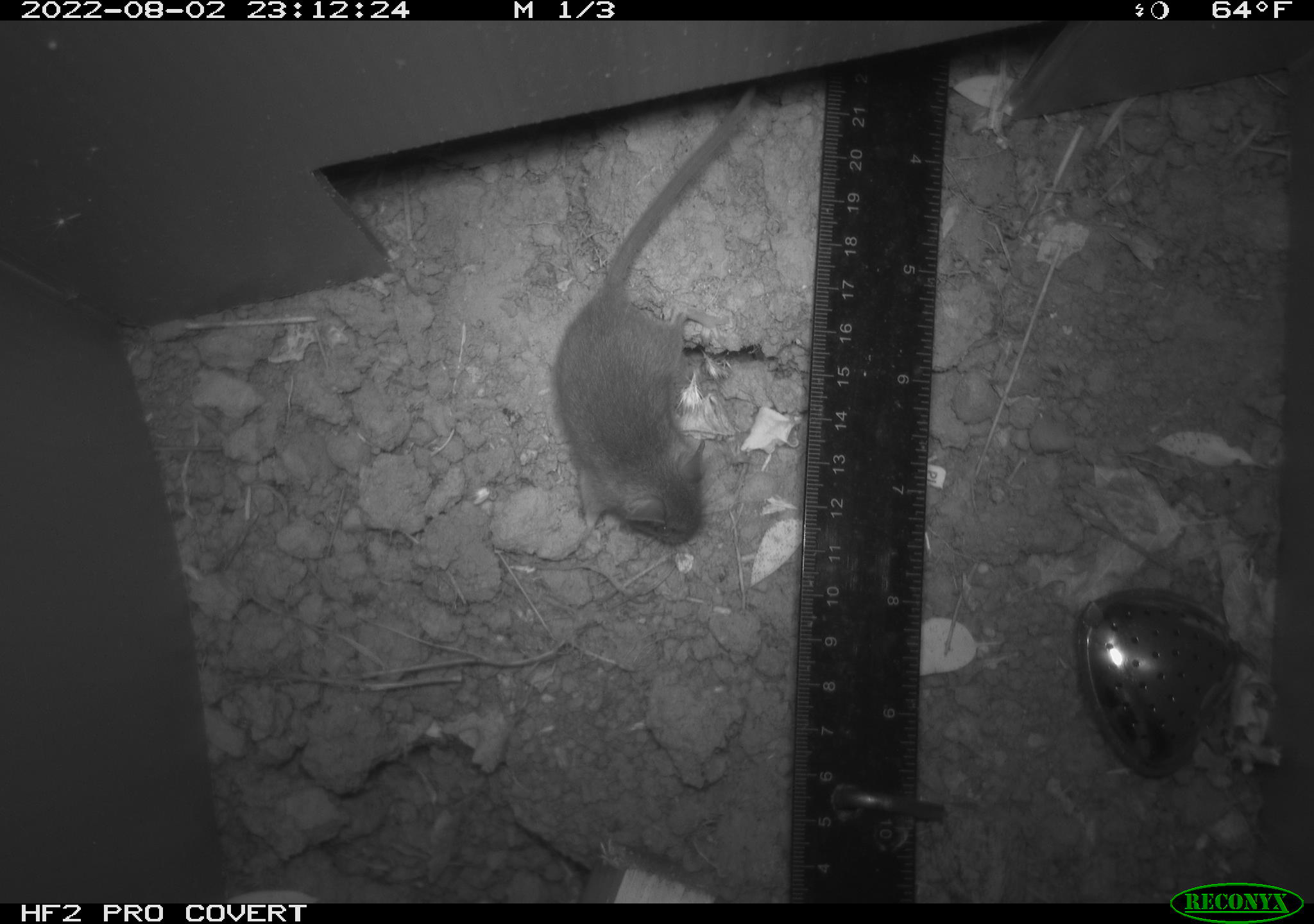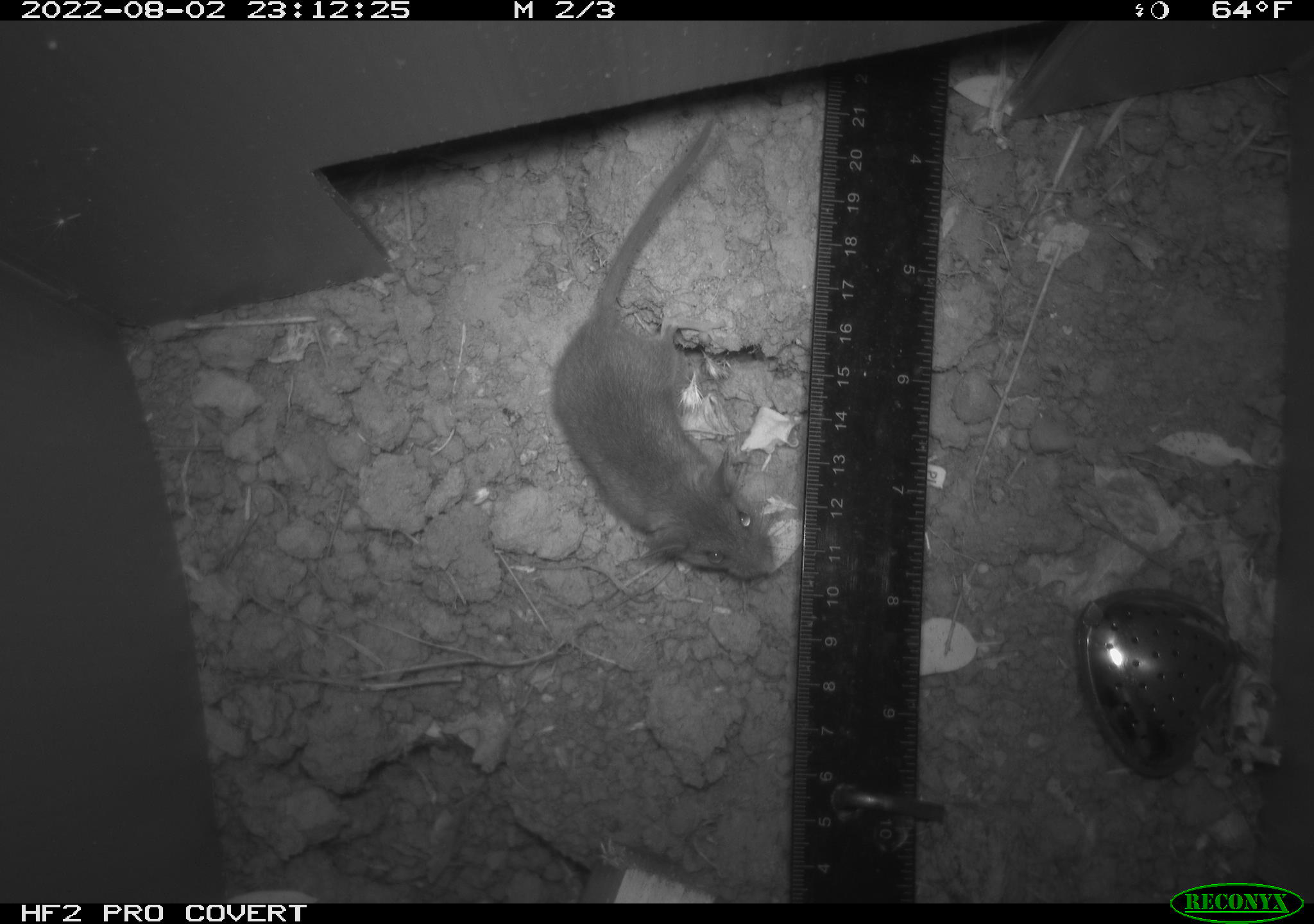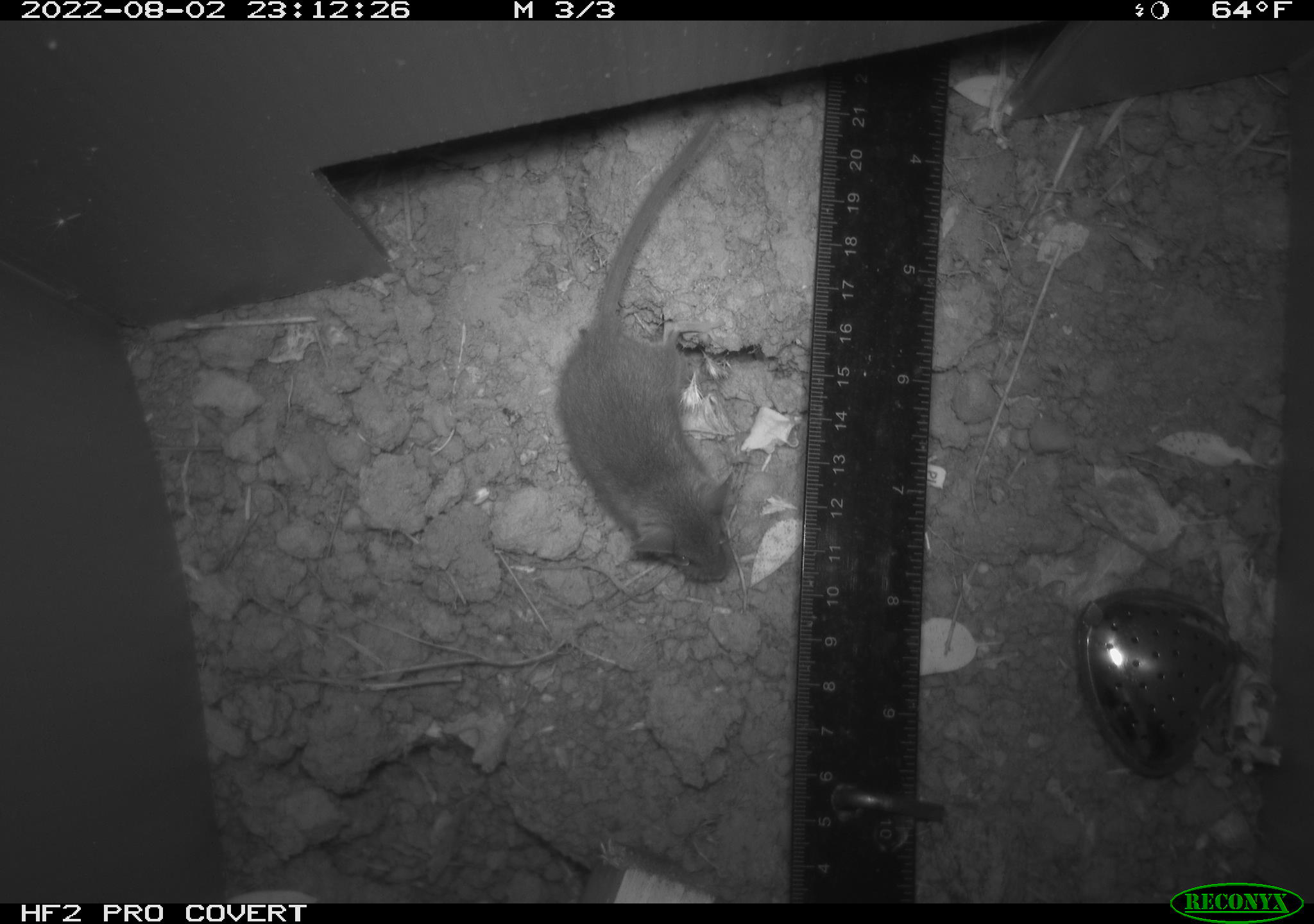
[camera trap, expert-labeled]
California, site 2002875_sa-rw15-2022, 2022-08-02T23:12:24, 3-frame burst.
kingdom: Animalia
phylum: Chordata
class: Mammalia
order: Rodentia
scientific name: Rodentia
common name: mouse species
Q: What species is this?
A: Mouse species (Rodentia).